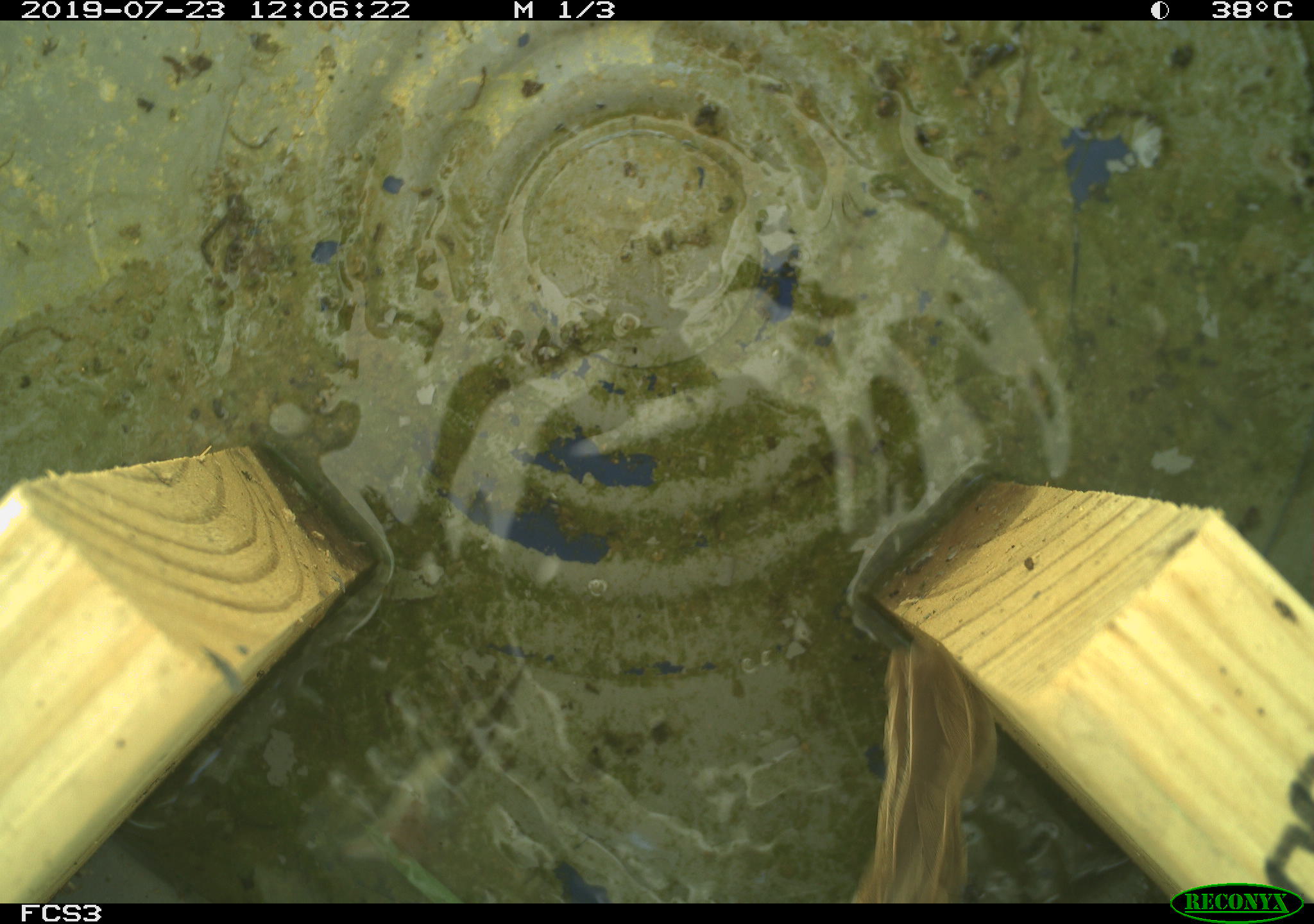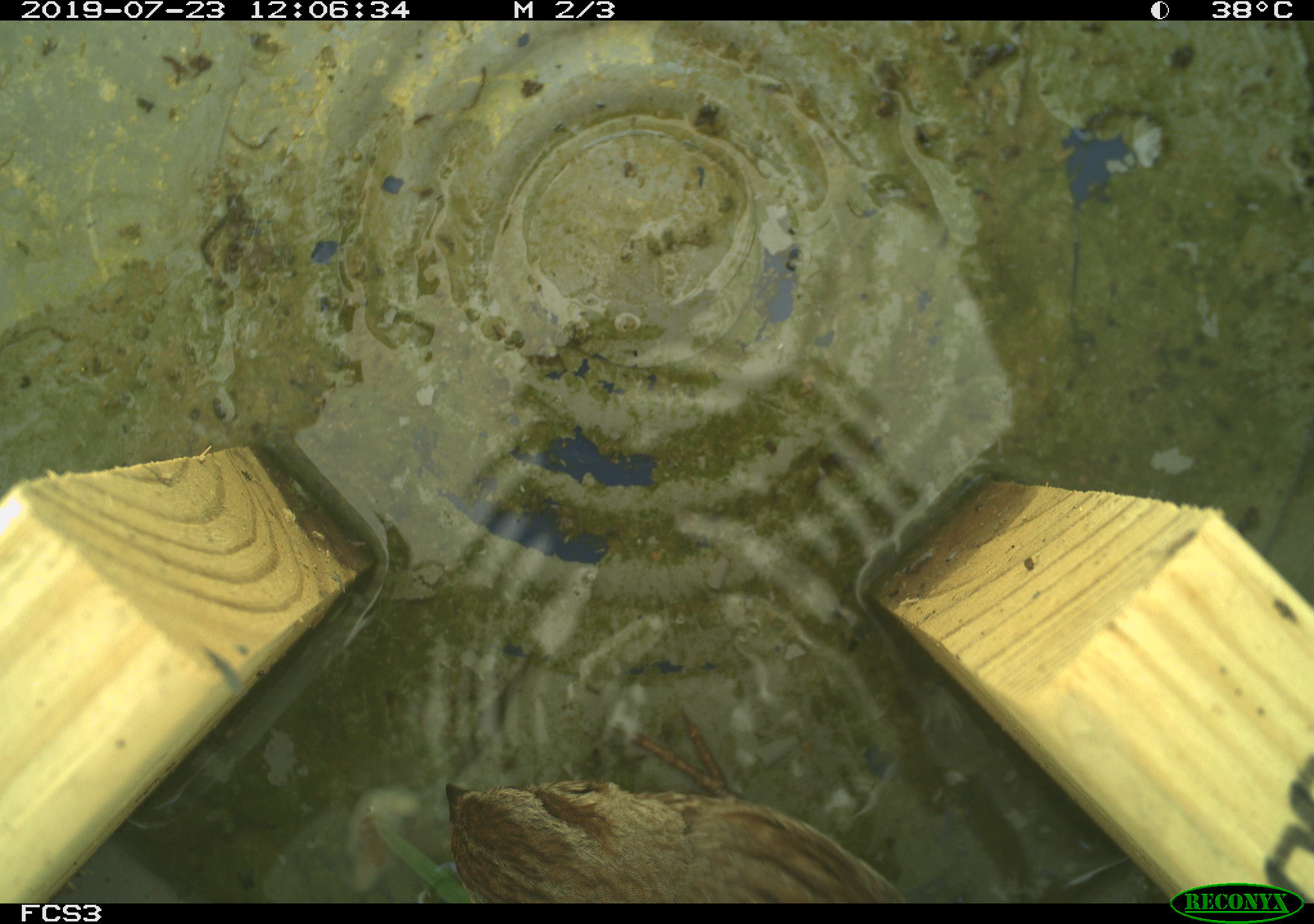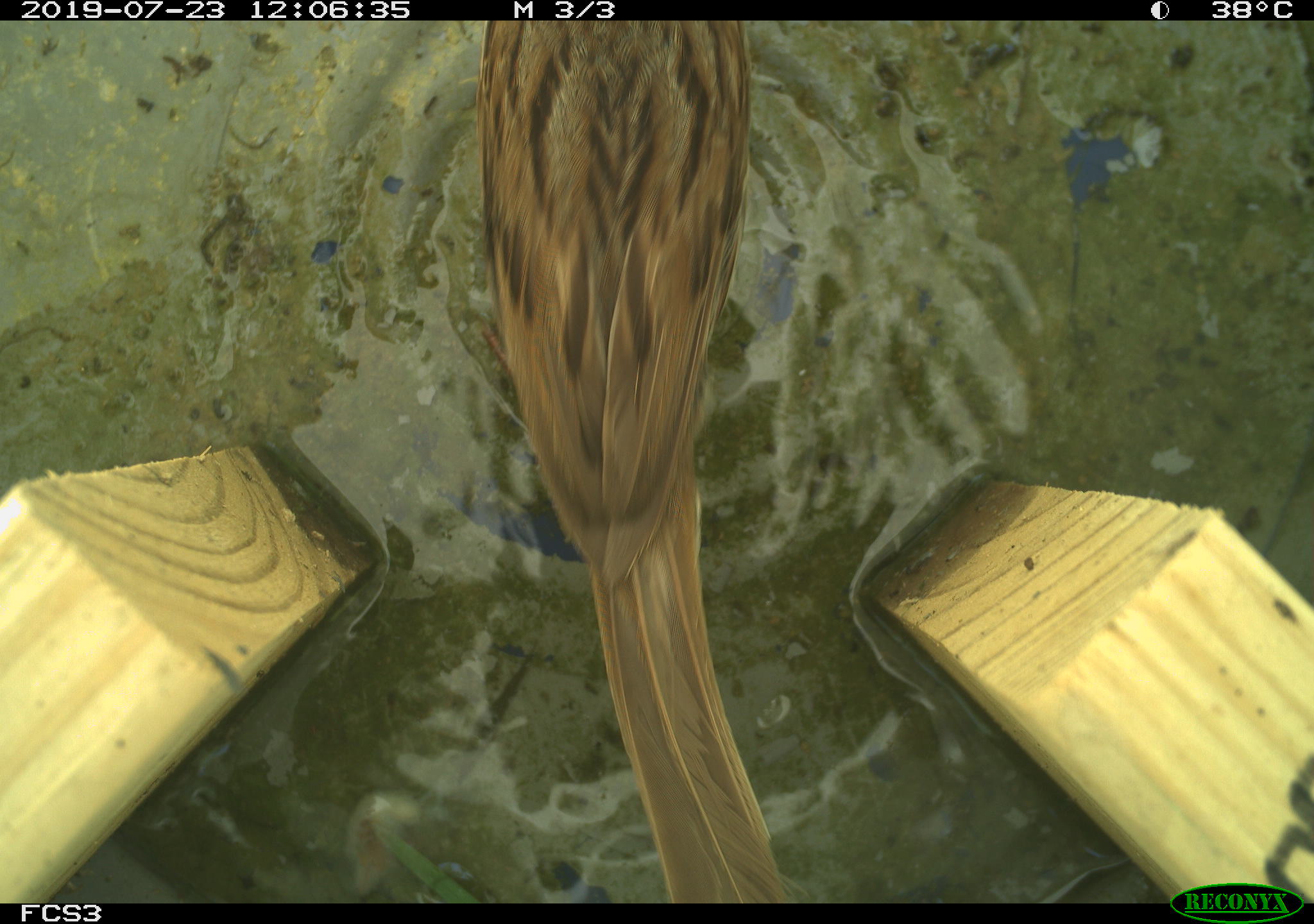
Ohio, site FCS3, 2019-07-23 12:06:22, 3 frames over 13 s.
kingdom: Animalia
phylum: Chordata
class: Aves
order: Passeriformes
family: Passerellidae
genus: Melospiza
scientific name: Melospiza melodia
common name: song sparrow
Song sparrow (Melospiza melodia).